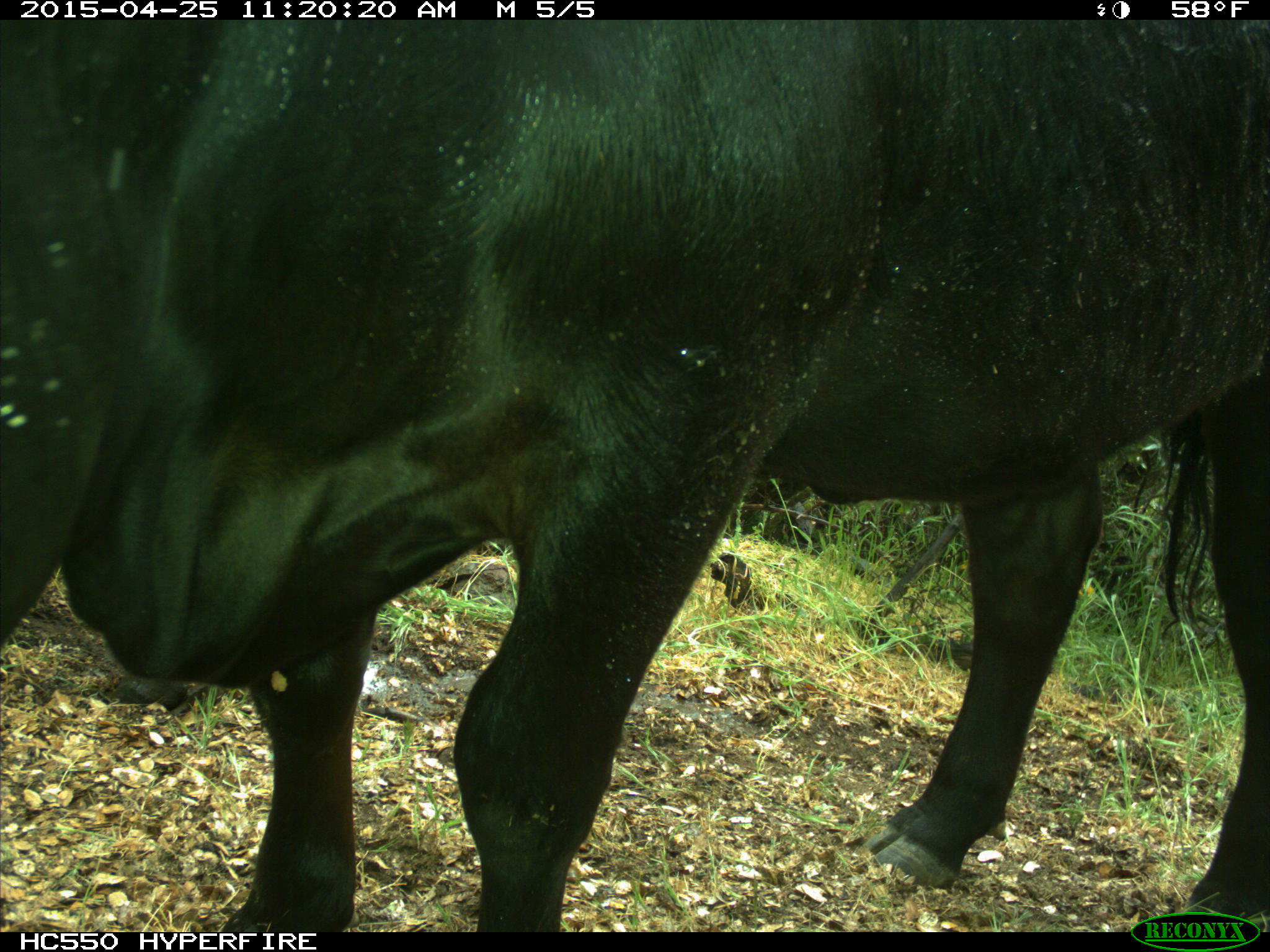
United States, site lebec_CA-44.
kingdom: Animalia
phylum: Chordata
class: Mammalia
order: Artiodactyla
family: Suidae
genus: Sus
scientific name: Sus scrofa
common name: wild boar